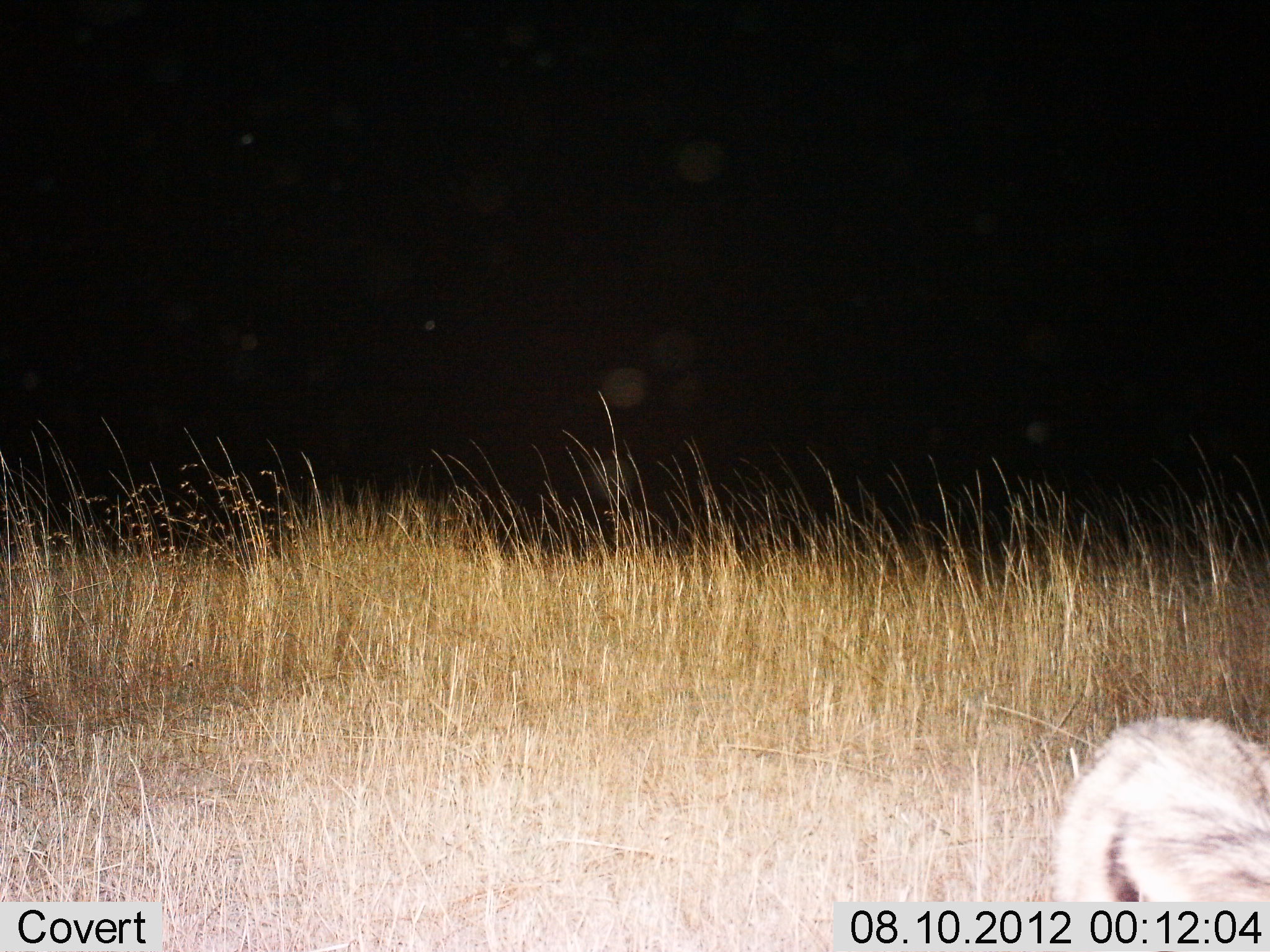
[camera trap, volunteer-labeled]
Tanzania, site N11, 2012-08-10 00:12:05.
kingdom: Animalia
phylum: Chordata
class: Mammalia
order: Carnivora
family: Hyaenidae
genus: Hyaena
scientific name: Hyaena hyaena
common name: striped hyena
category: hyenastriped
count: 1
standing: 80%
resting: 0%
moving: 40%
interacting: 0%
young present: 0%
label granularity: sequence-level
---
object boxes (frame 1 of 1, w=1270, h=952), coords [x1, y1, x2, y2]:
animal: [1052, 714, 1270, 902]